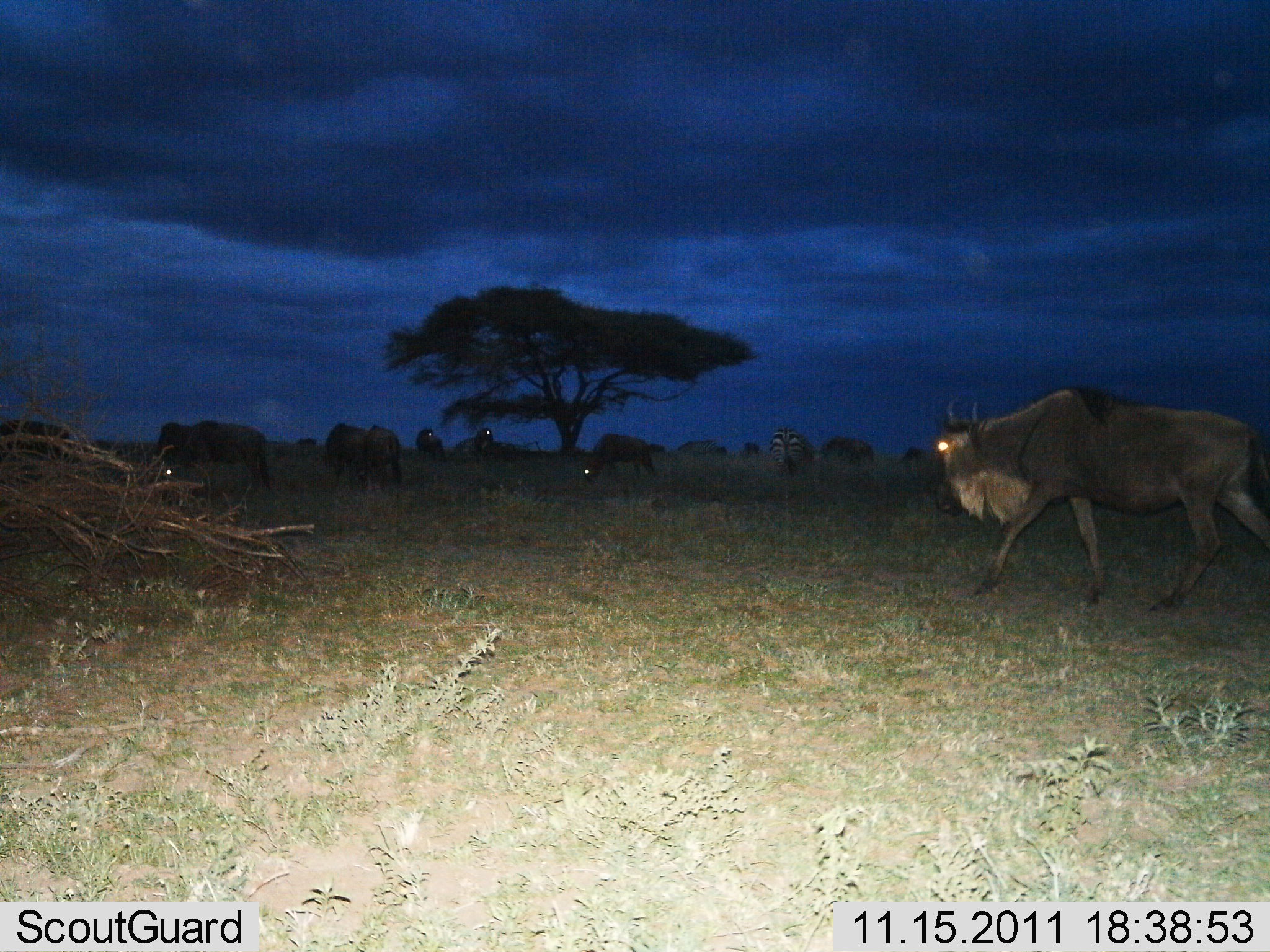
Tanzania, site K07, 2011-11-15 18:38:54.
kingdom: Animalia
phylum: Chordata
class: Mammalia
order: Artiodactyla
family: Bovidae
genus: Connochaetes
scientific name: Connochaetes taurinus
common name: blue wildebeest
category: wildebeest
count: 7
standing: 50%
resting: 0%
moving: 83%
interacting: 6%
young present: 0%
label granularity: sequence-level